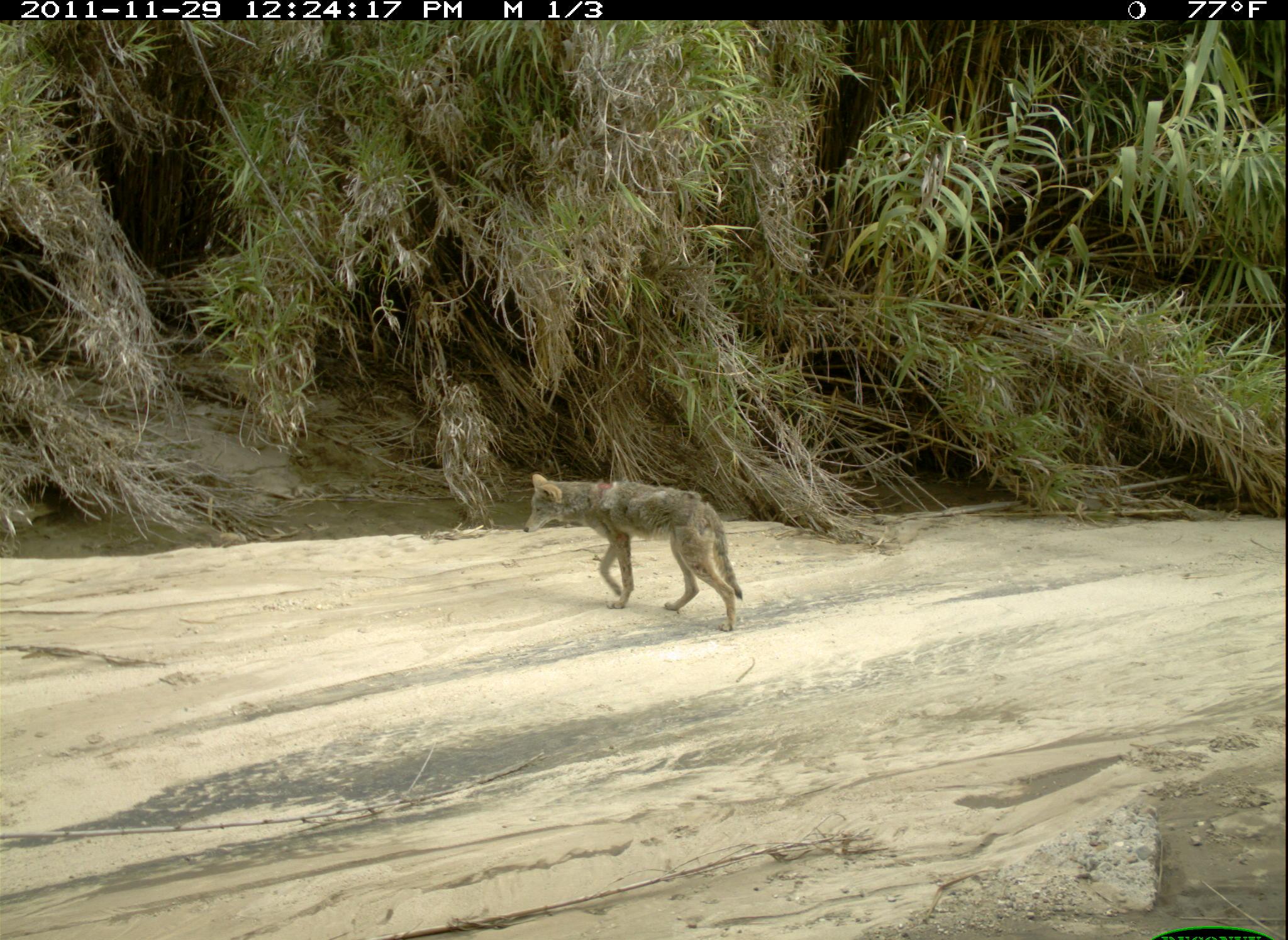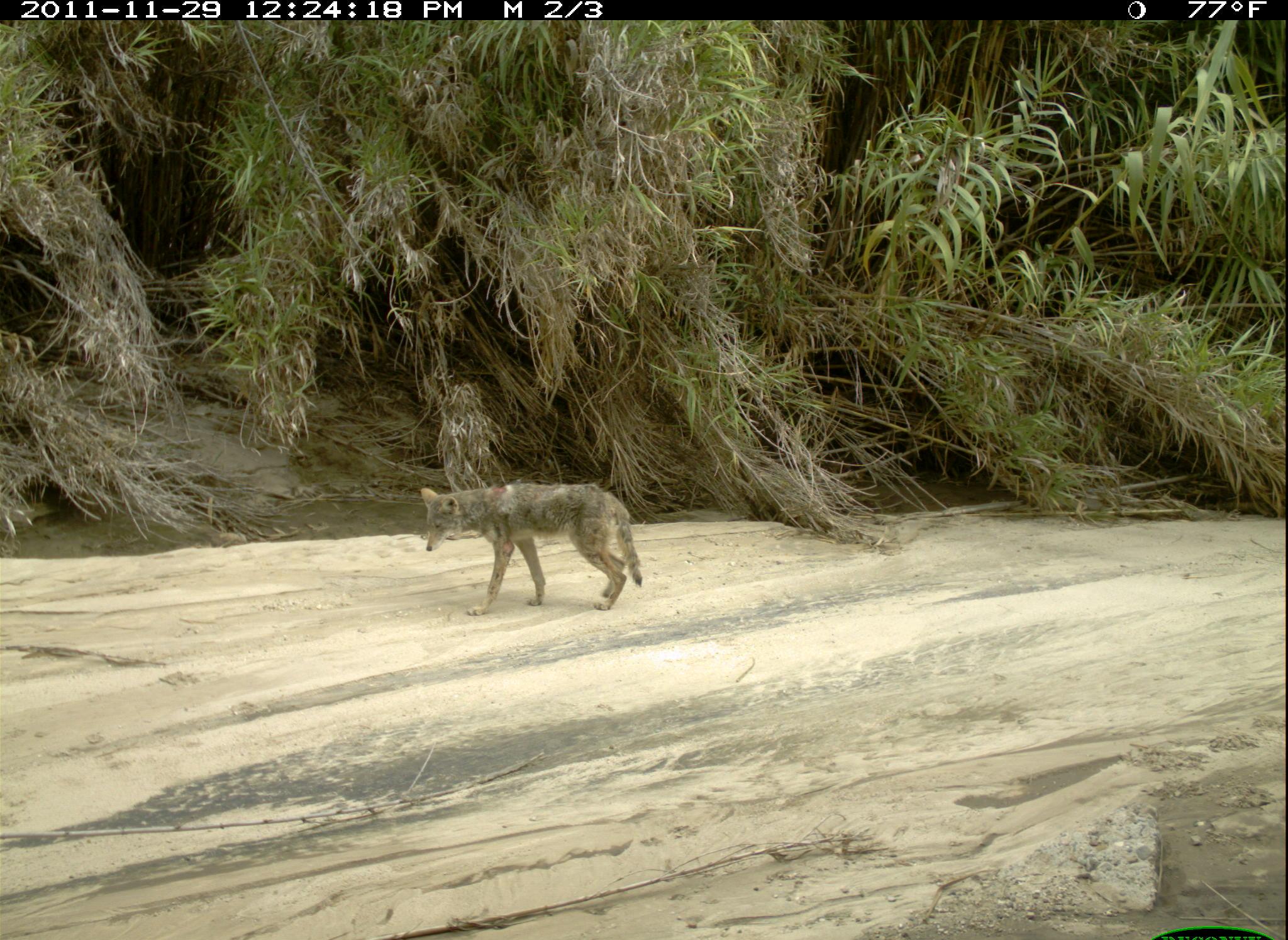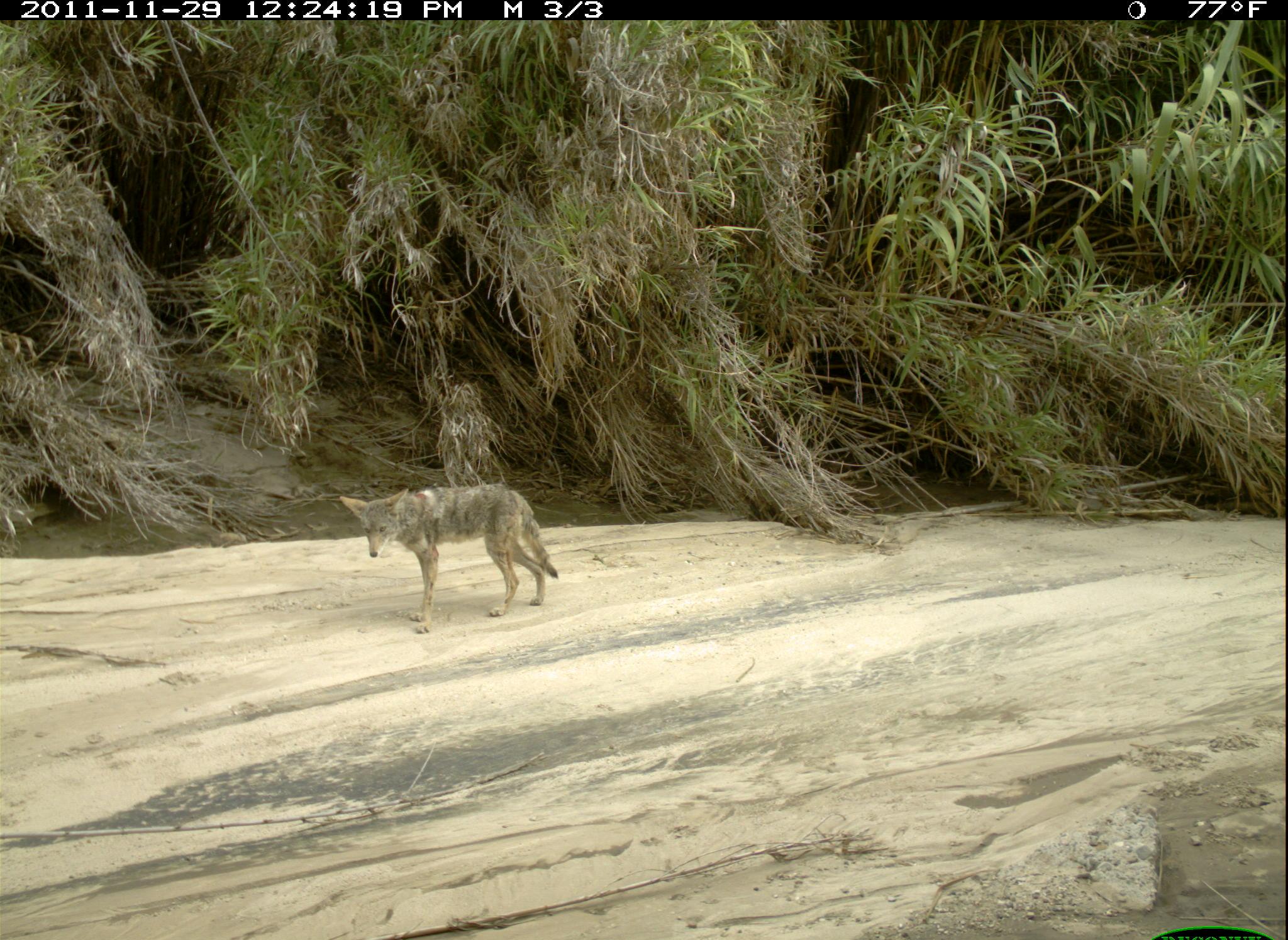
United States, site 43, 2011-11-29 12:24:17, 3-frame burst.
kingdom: Animalia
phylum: Chordata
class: Mammalia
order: Carnivora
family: Canidae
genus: Canis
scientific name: Canis latrans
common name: coyote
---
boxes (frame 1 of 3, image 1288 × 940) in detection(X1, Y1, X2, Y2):
coyote: detection(518, 469, 749, 641)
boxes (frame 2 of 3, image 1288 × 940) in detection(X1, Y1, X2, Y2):
coyote: detection(411, 472, 657, 622)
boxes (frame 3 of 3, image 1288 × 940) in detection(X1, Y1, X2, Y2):
coyote: detection(340, 474, 564, 627)